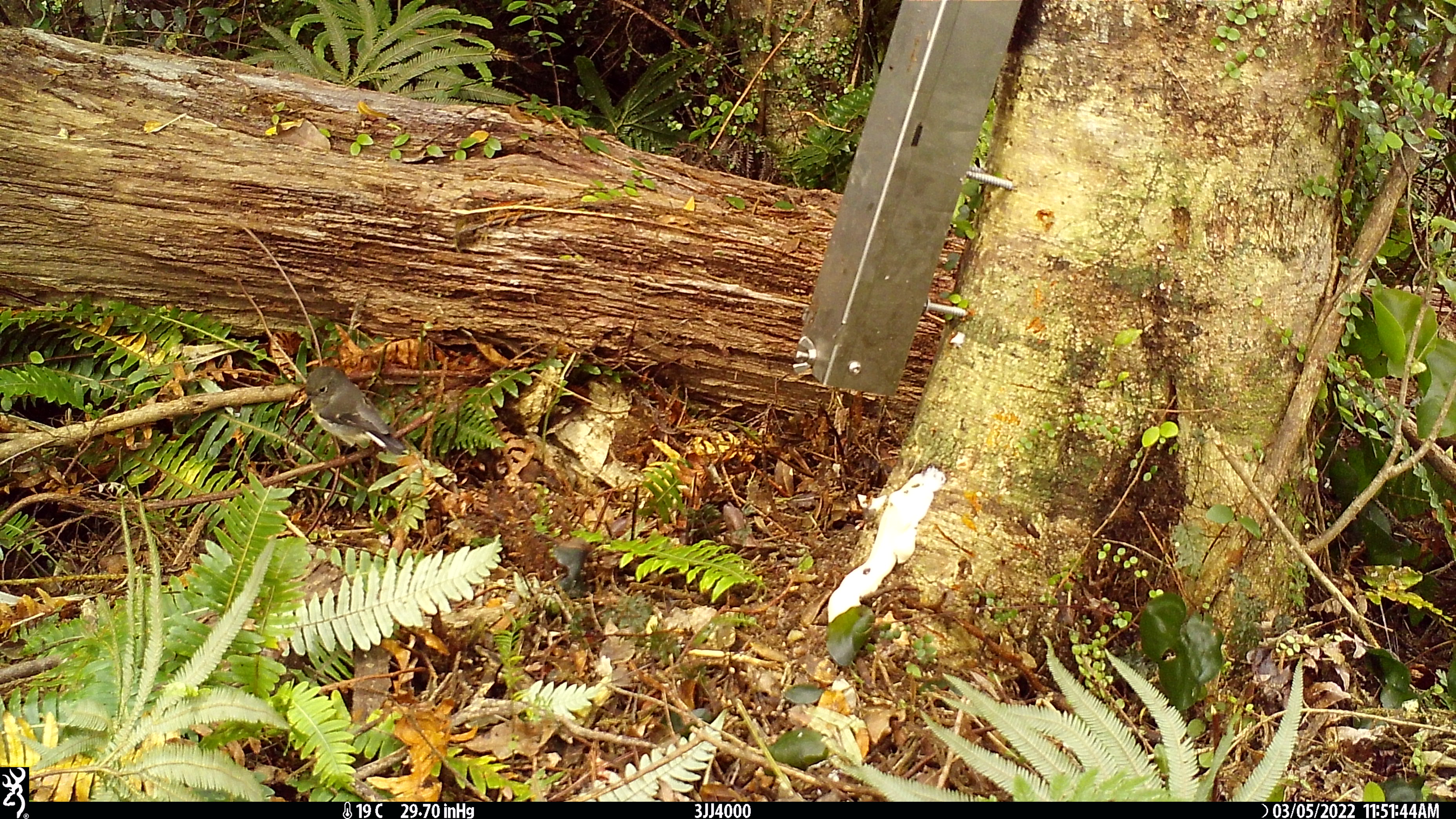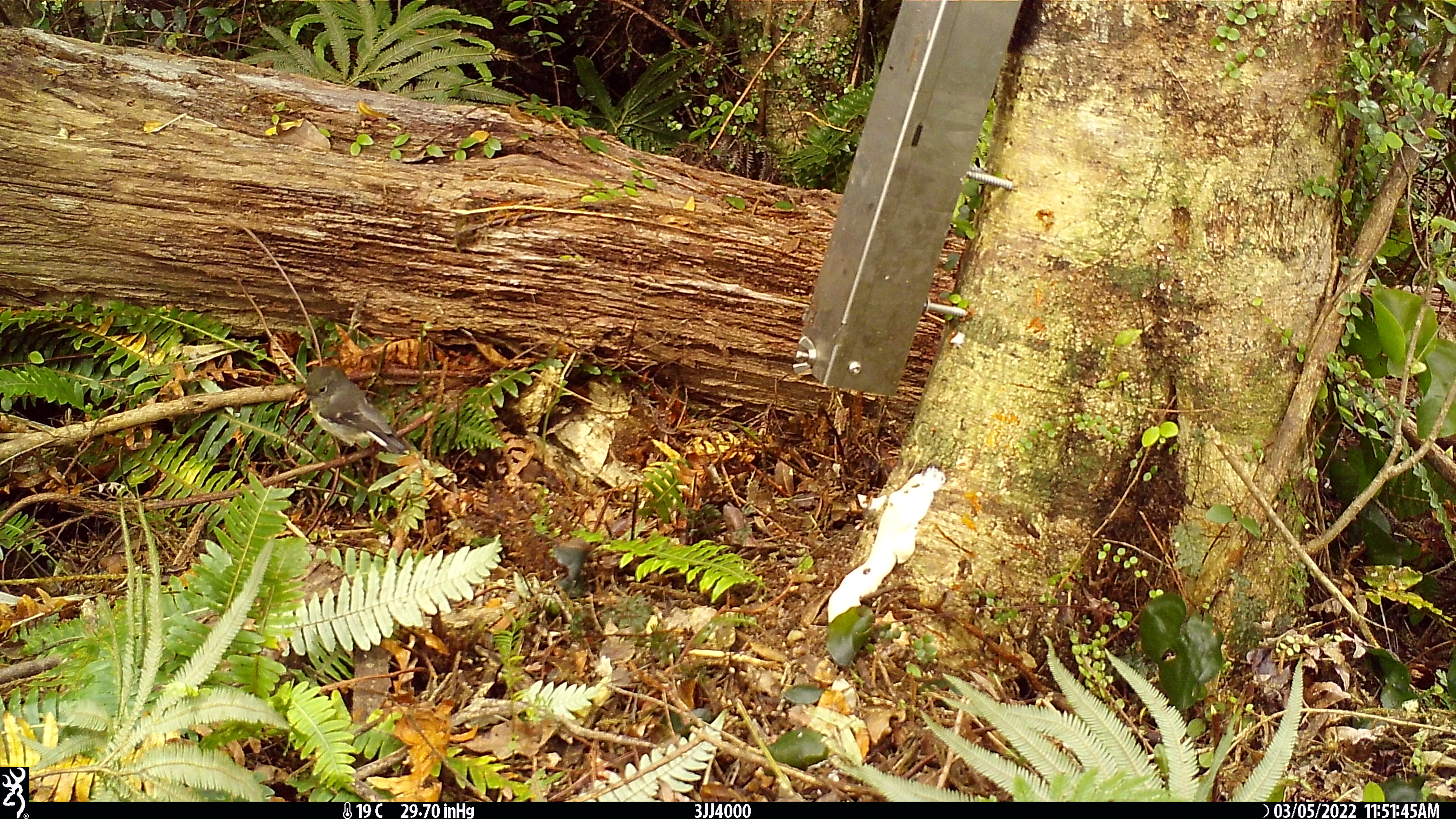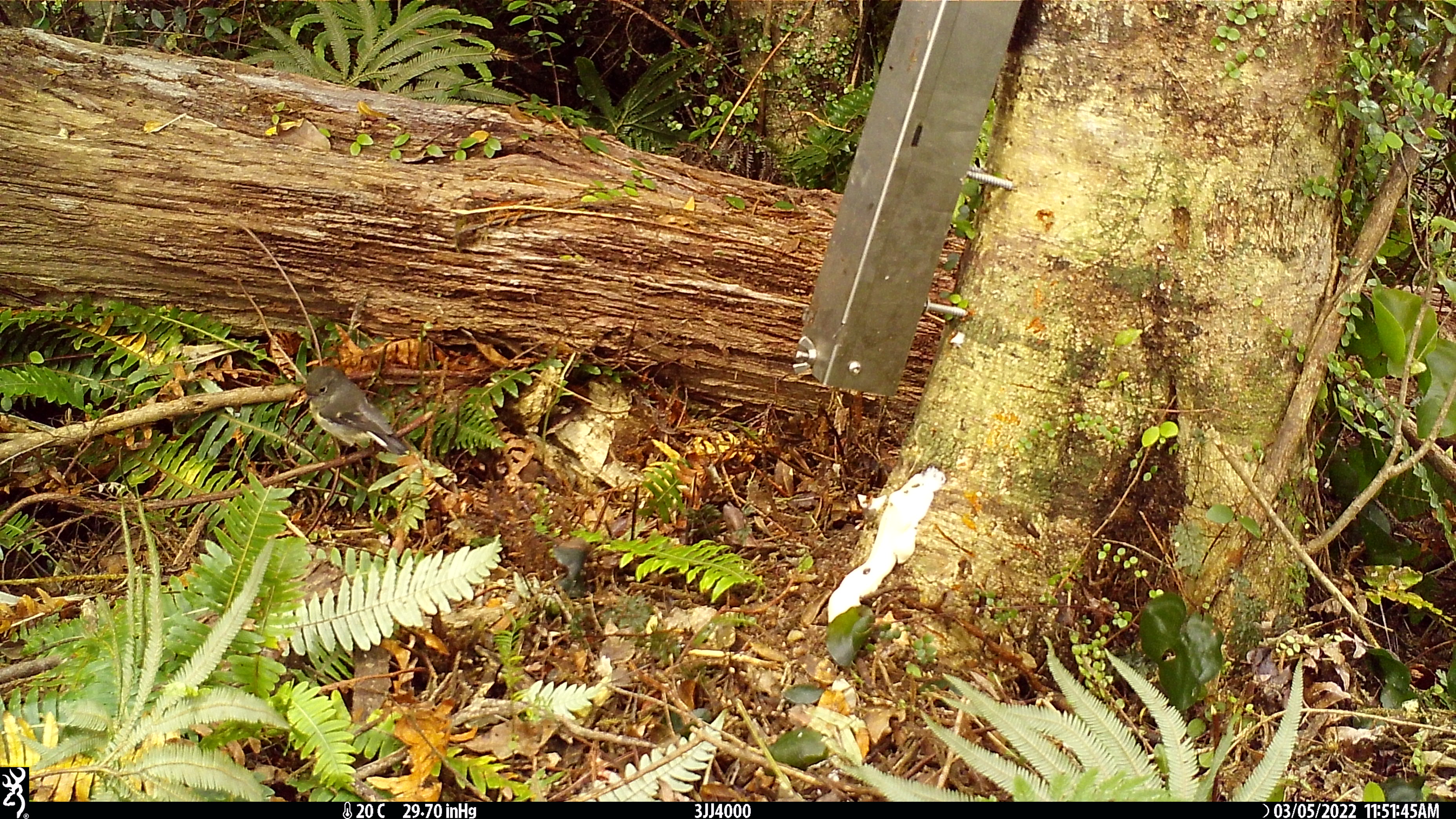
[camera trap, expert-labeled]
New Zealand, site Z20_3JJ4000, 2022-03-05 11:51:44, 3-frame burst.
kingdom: Animalia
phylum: Chordata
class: Aves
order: Passeriformes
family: Petroicidae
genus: Petroica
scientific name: Petroica macrocephala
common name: tomtit